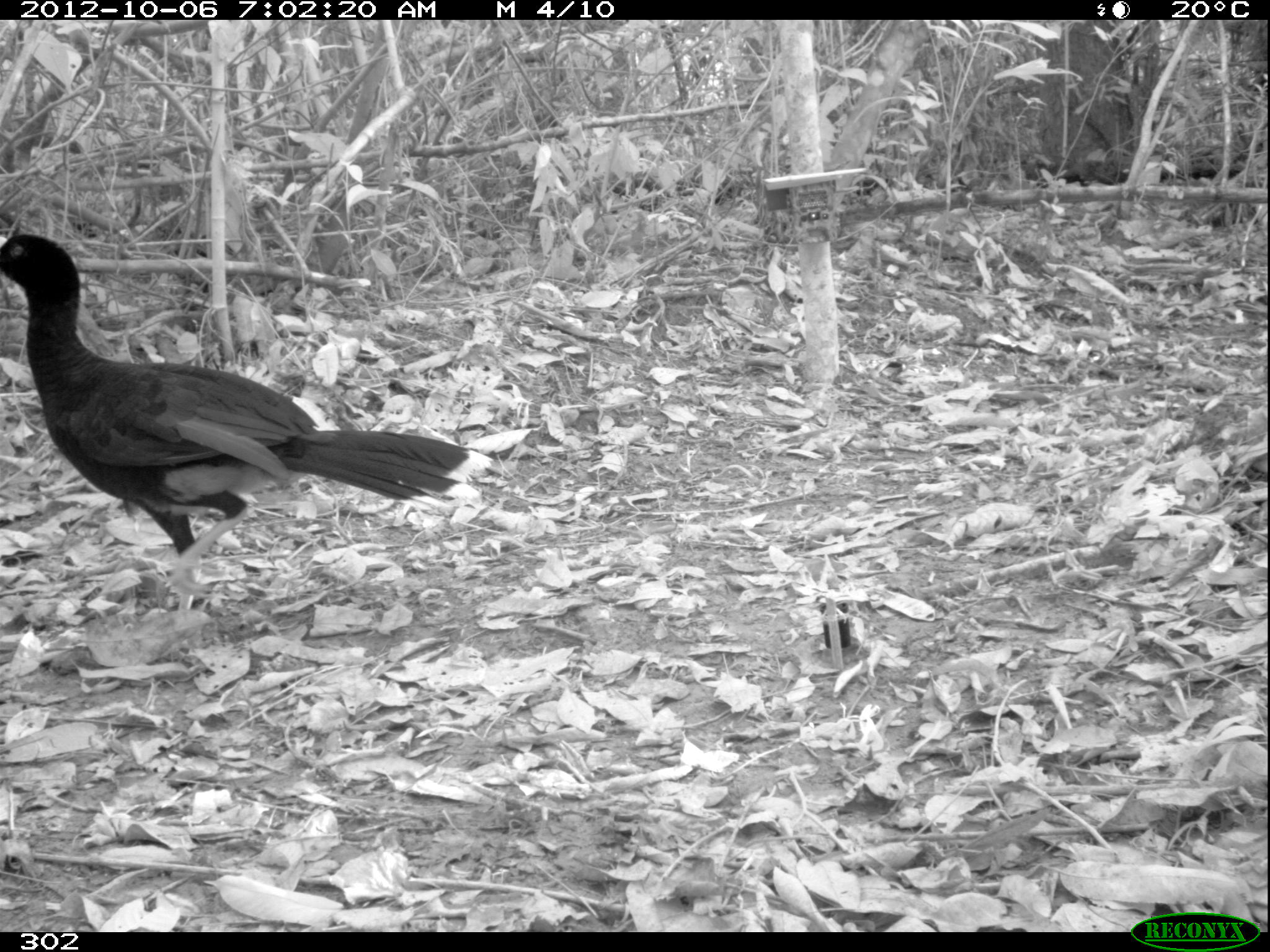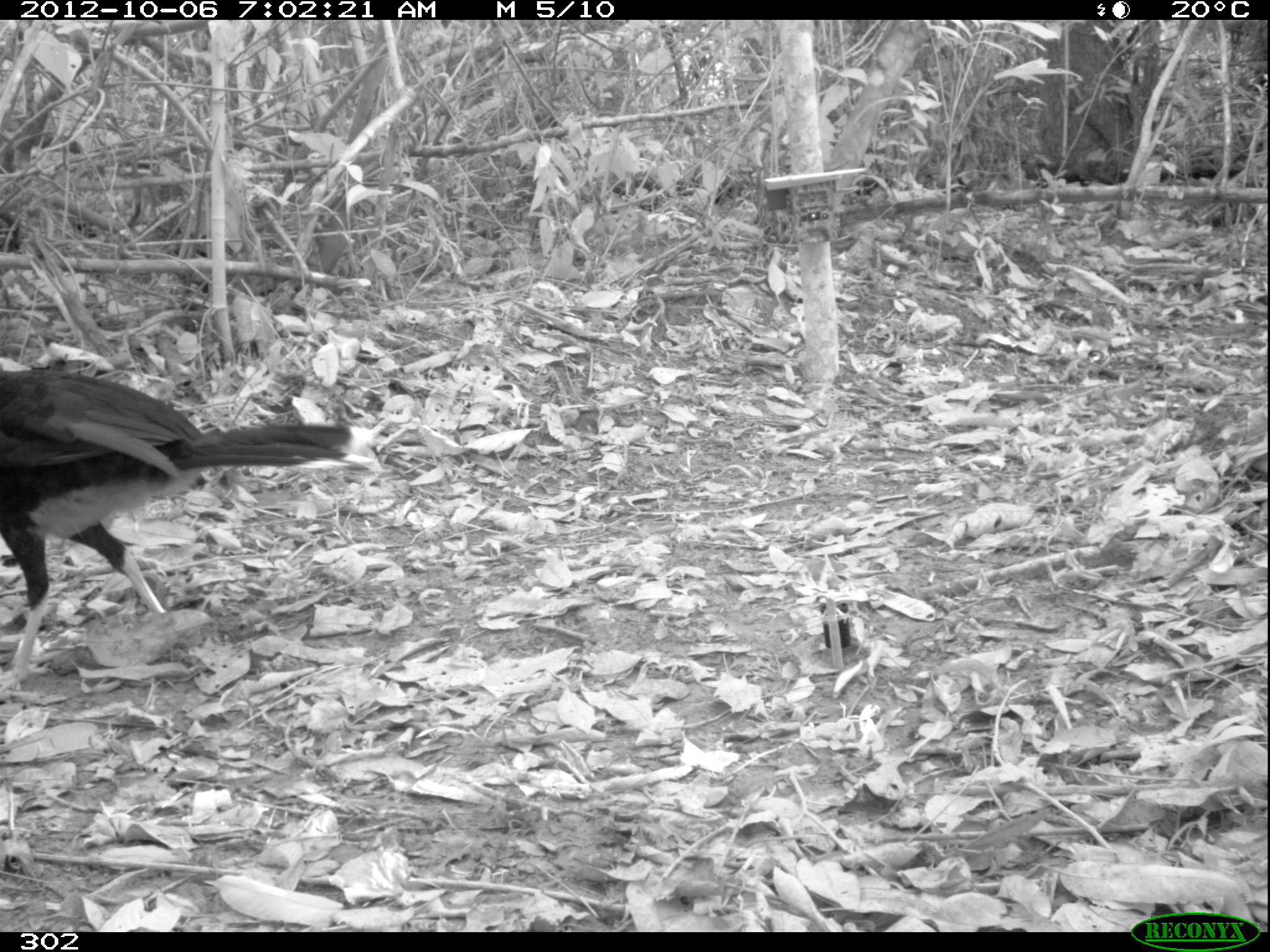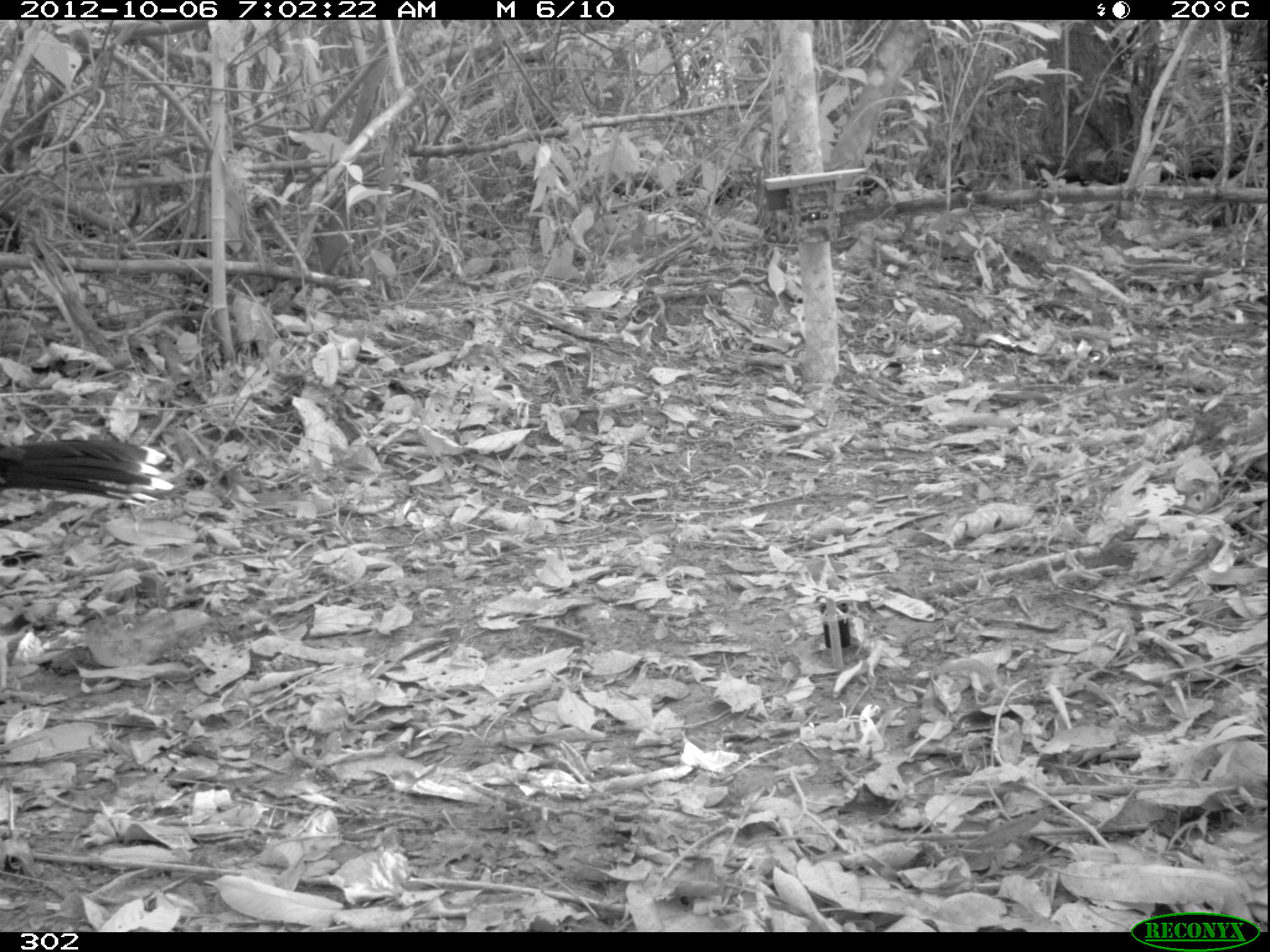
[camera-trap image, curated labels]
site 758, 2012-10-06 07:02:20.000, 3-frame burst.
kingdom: Animalia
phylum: Chordata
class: Aves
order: Galliformes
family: Cracidae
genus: Mitu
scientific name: Mitu tuberosum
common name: razor-billed curassow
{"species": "Mitu tuberosum (razor-billed curassow)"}